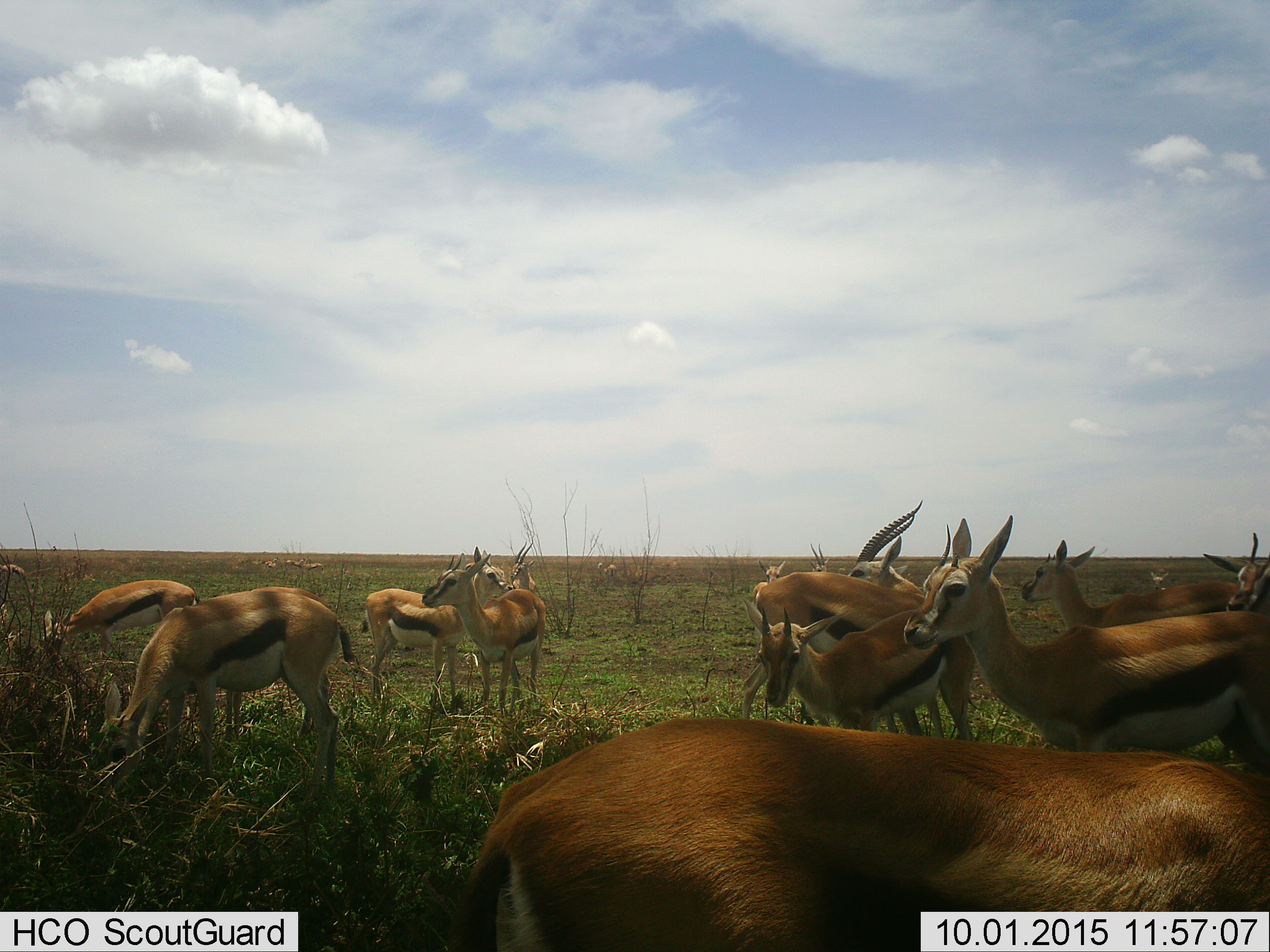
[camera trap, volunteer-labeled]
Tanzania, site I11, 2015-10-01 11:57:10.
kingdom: Animalia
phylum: Chordata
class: Mammalia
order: Artiodactyla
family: Bovidae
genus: Eudorcas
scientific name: Eudorcas thomsonii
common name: thomson's gazelle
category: gazellethomsons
Gazellethomsons (thomson's gazelle) (Eudorcas thomsonii), count 11-50. Behavior (volunteer vote fractions): standing 100%, resting 11%, moving 44%, interacting 11%. Young present (vote fraction): 22%. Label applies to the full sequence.